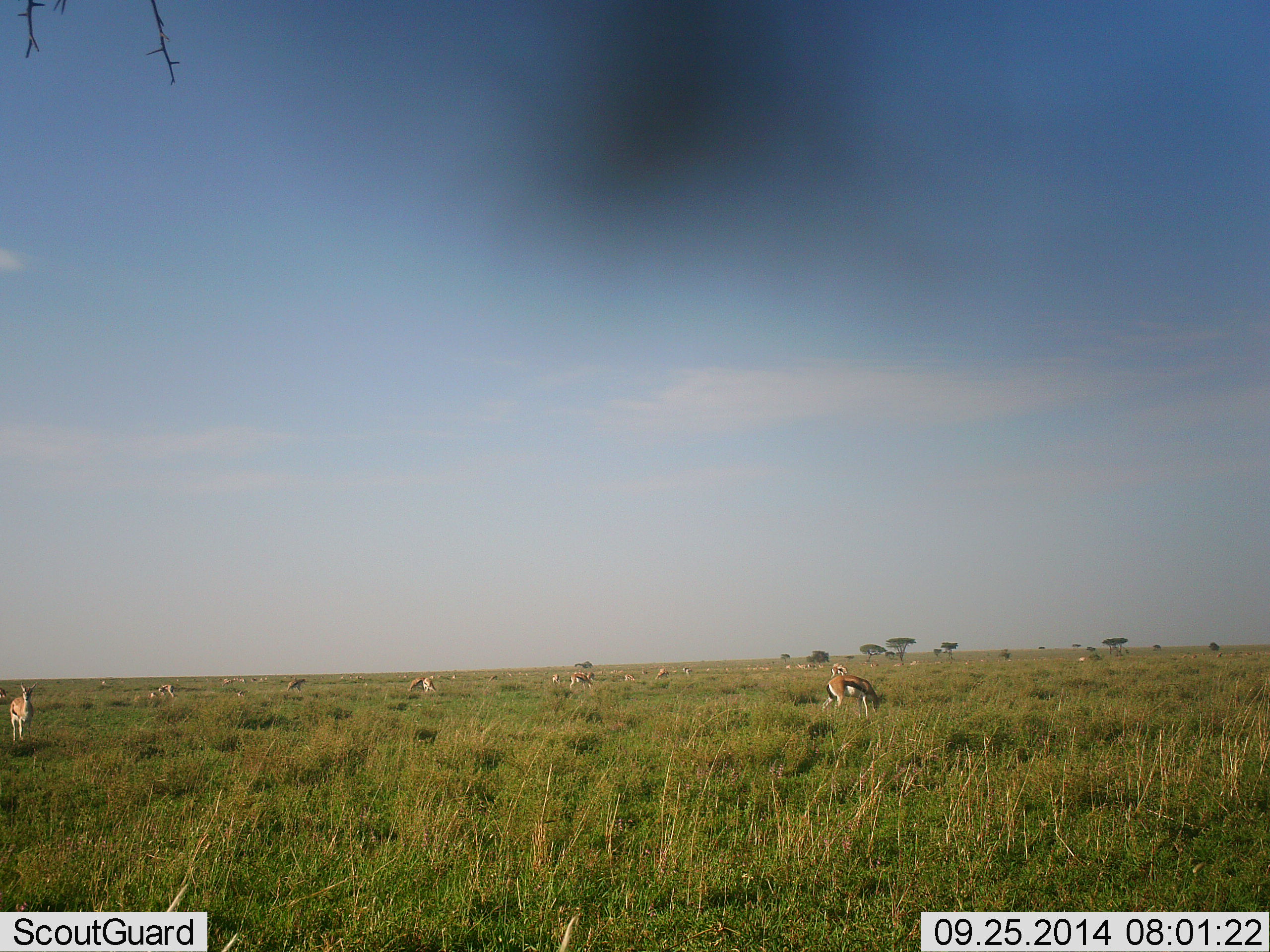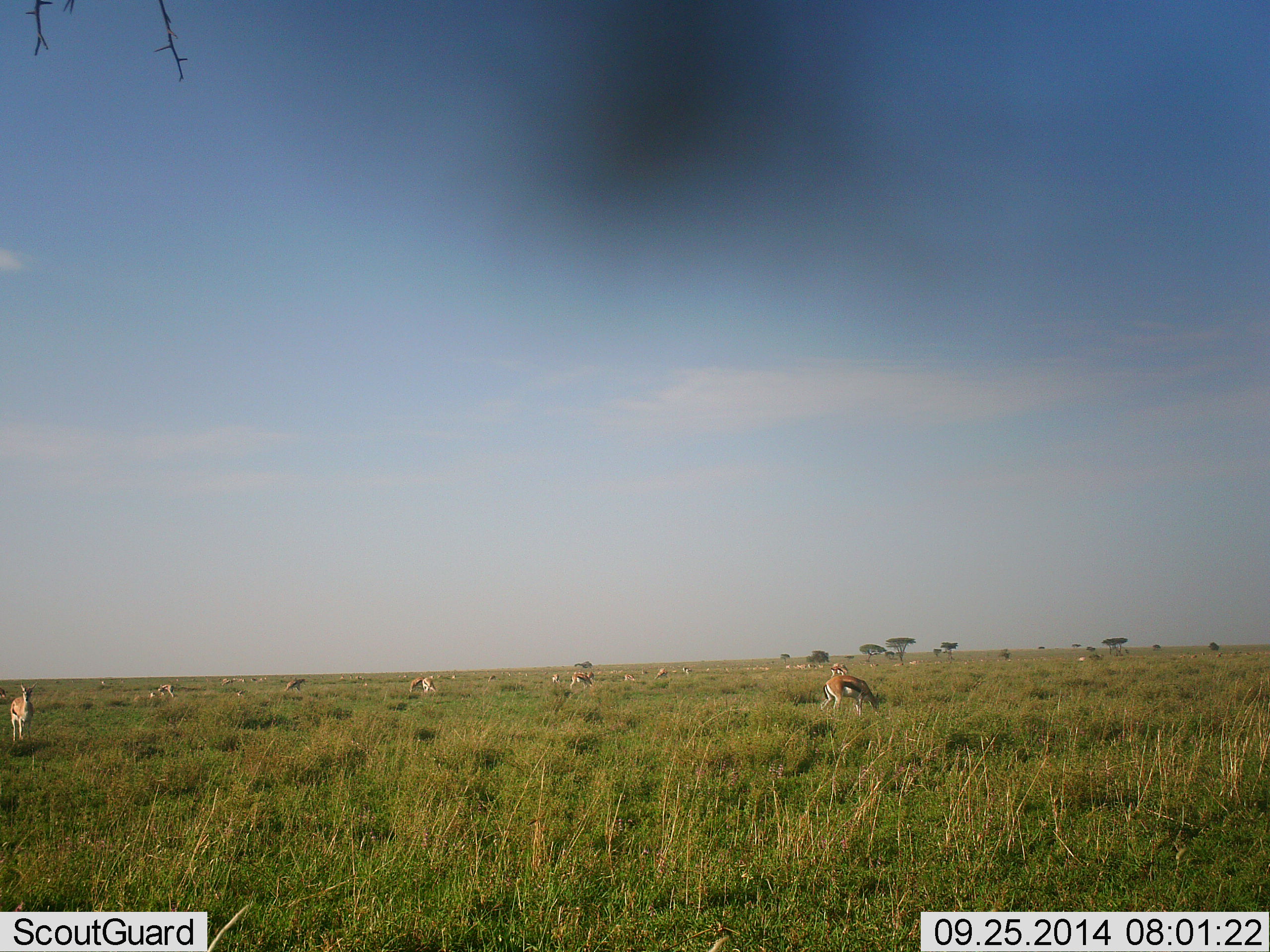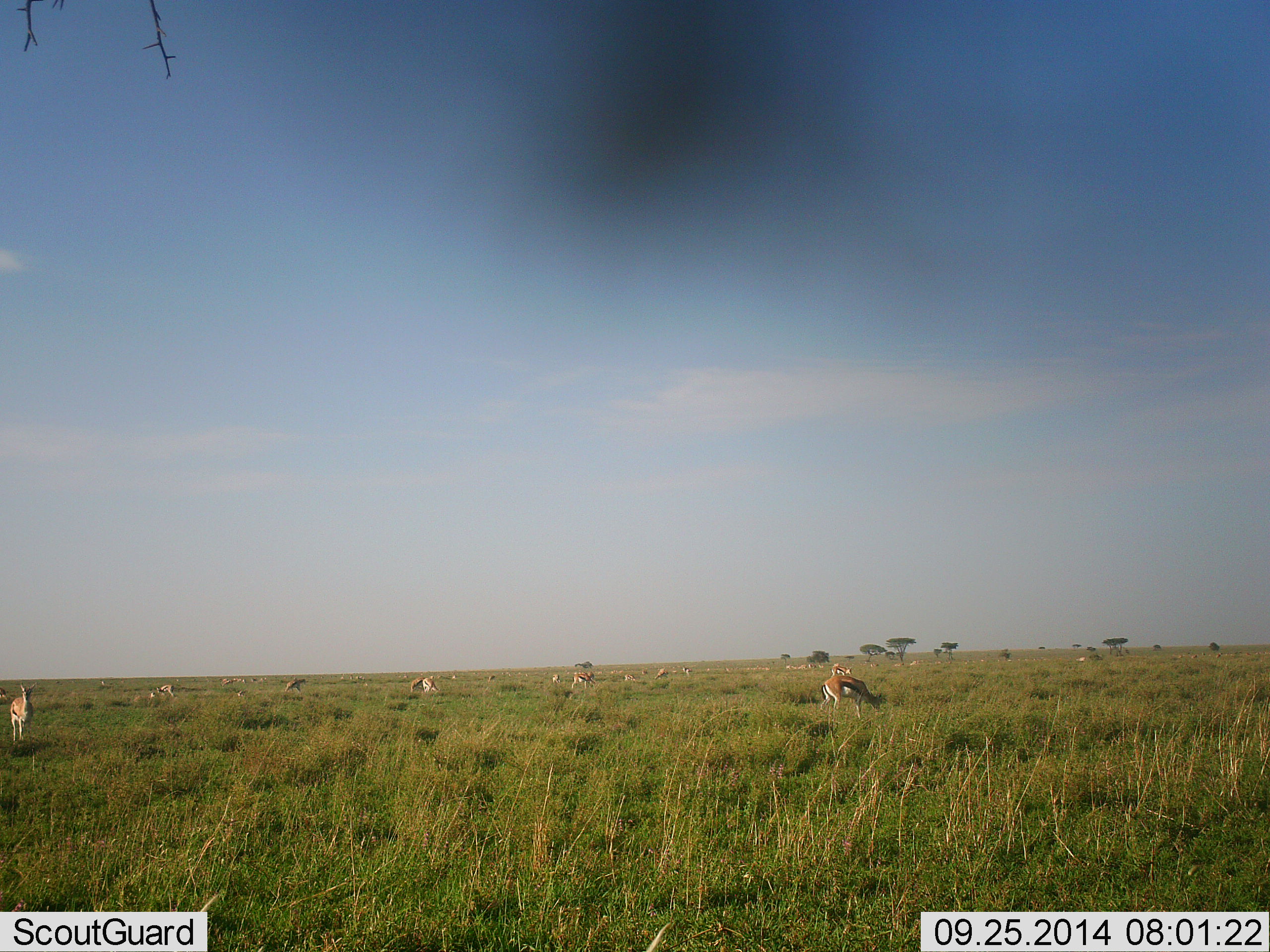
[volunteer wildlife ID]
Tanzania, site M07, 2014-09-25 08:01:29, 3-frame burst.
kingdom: Animalia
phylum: Chordata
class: Mammalia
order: Artiodactyla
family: Bovidae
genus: Eudorcas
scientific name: Eudorcas thomsonii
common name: thomson's gazelle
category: gazellethomsons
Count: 11-50.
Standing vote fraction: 60%.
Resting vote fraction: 10%.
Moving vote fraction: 20%.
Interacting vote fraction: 0%.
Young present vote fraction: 0%.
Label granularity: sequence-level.